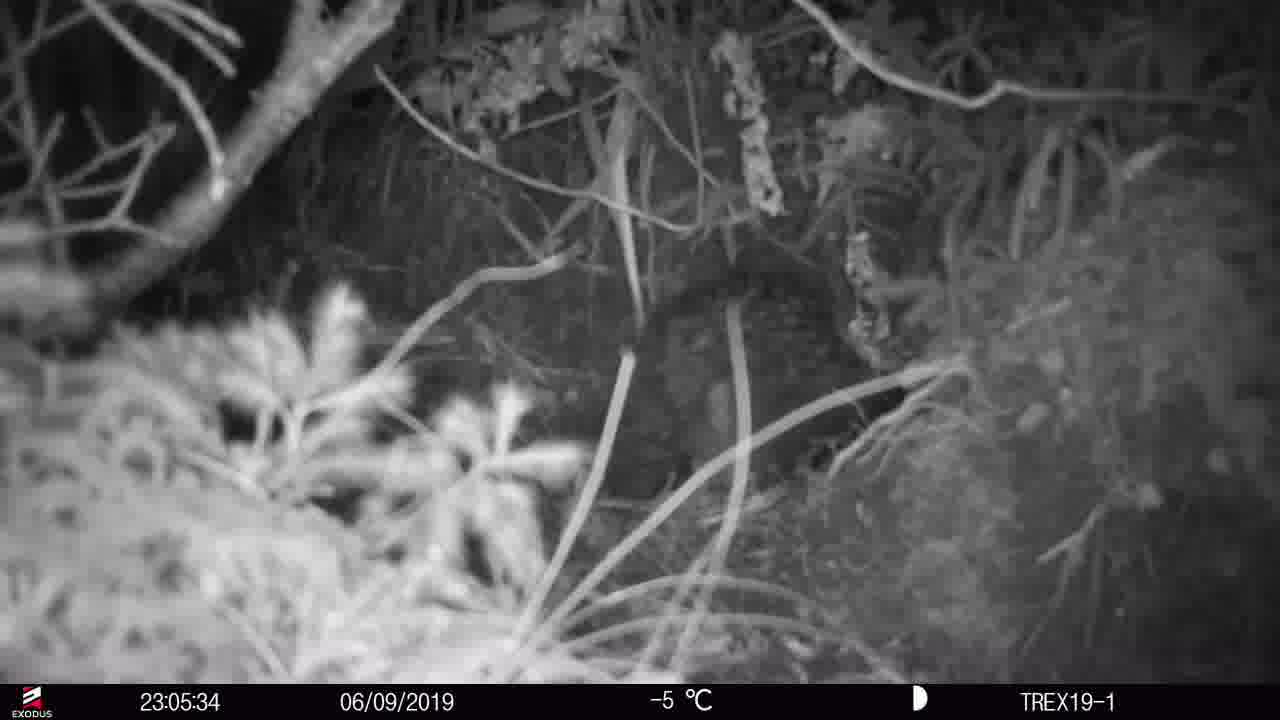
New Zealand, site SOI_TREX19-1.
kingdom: Animalia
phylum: Chordata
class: Aves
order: Apterygiformes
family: Apterygidae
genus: Apteryx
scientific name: Apteryx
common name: kiwi